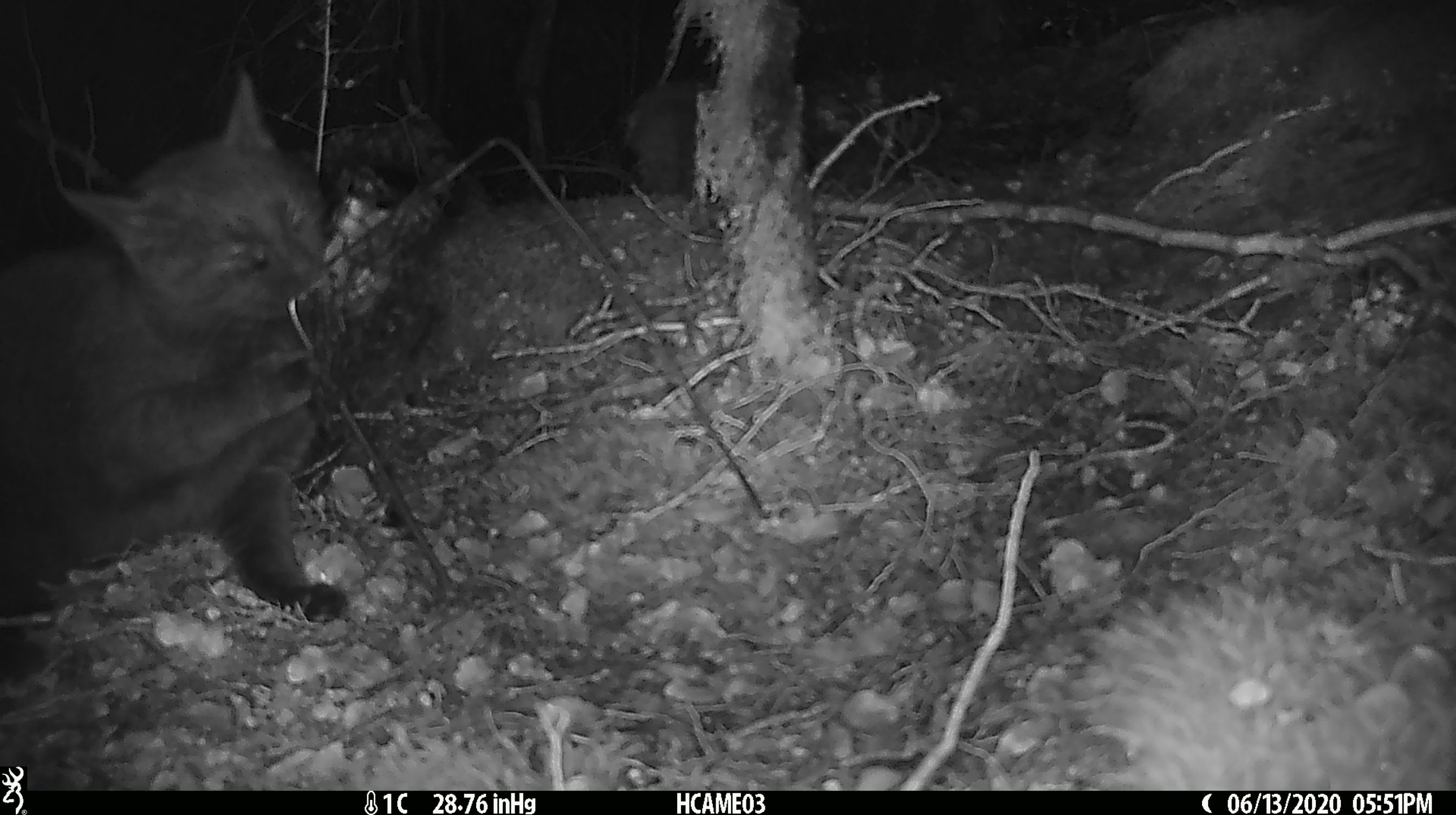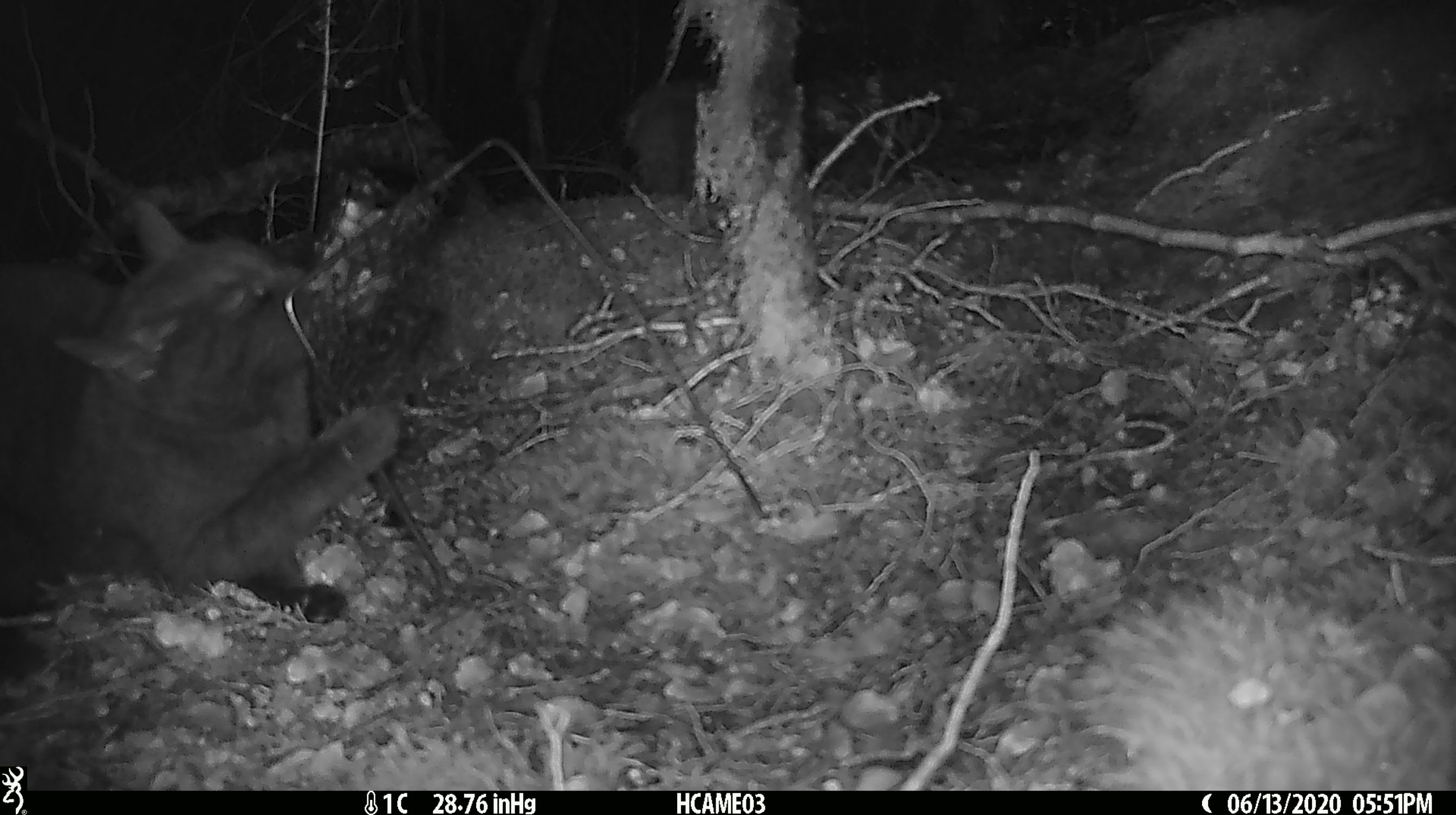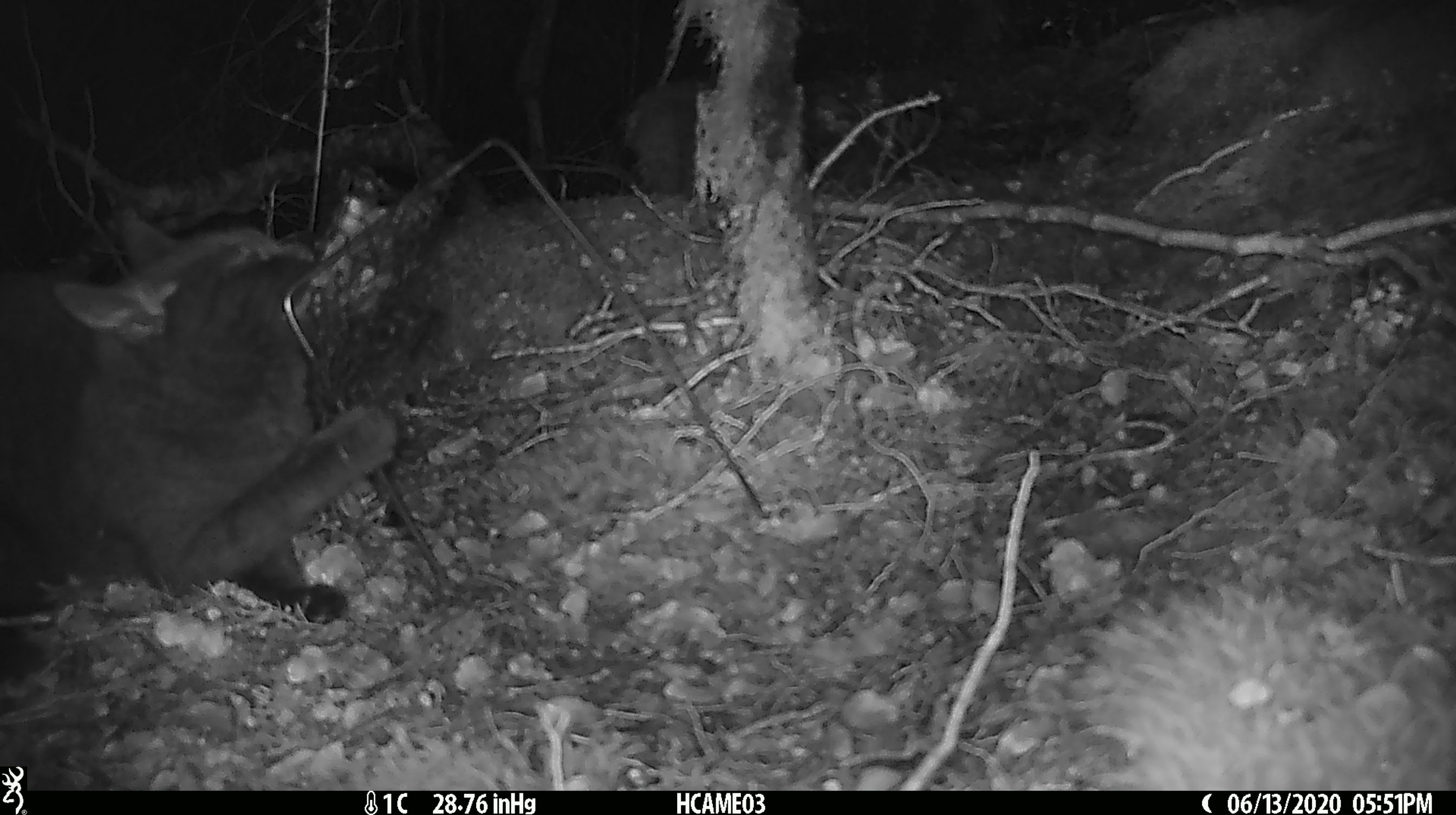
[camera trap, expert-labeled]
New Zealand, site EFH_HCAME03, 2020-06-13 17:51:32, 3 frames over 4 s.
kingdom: Animalia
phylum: Chordata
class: Mammalia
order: Carnivora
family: Felidae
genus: Felis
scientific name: Felis catus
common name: domestic cat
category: cat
Cat (domestic cat) (Felis catus).